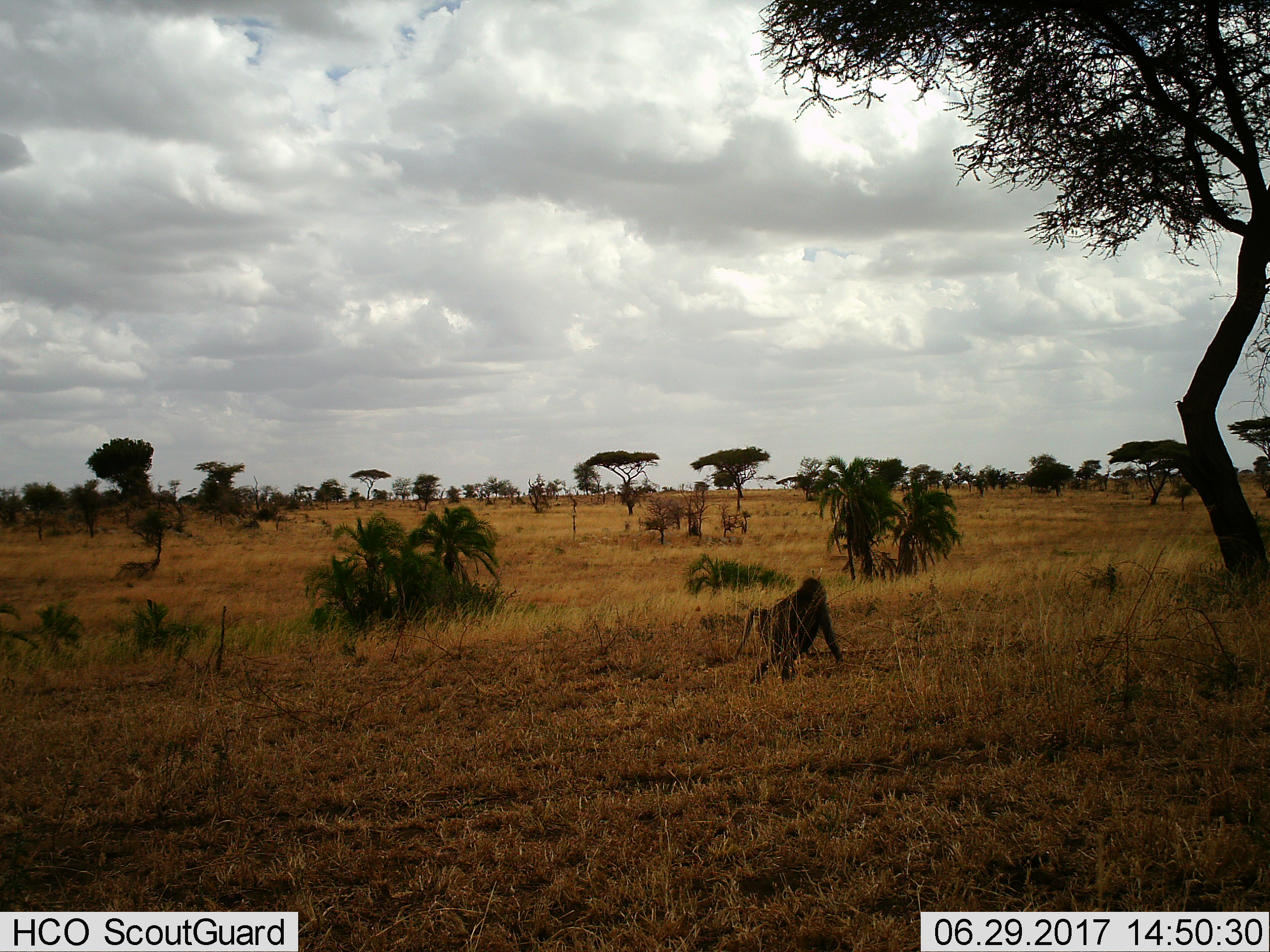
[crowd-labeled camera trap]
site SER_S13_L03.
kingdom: Animalia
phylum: Chordata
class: Mammalia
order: Primates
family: Cercopithecidae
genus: Papio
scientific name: Papio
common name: baboon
Baboon (Papio), count 1. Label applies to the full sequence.